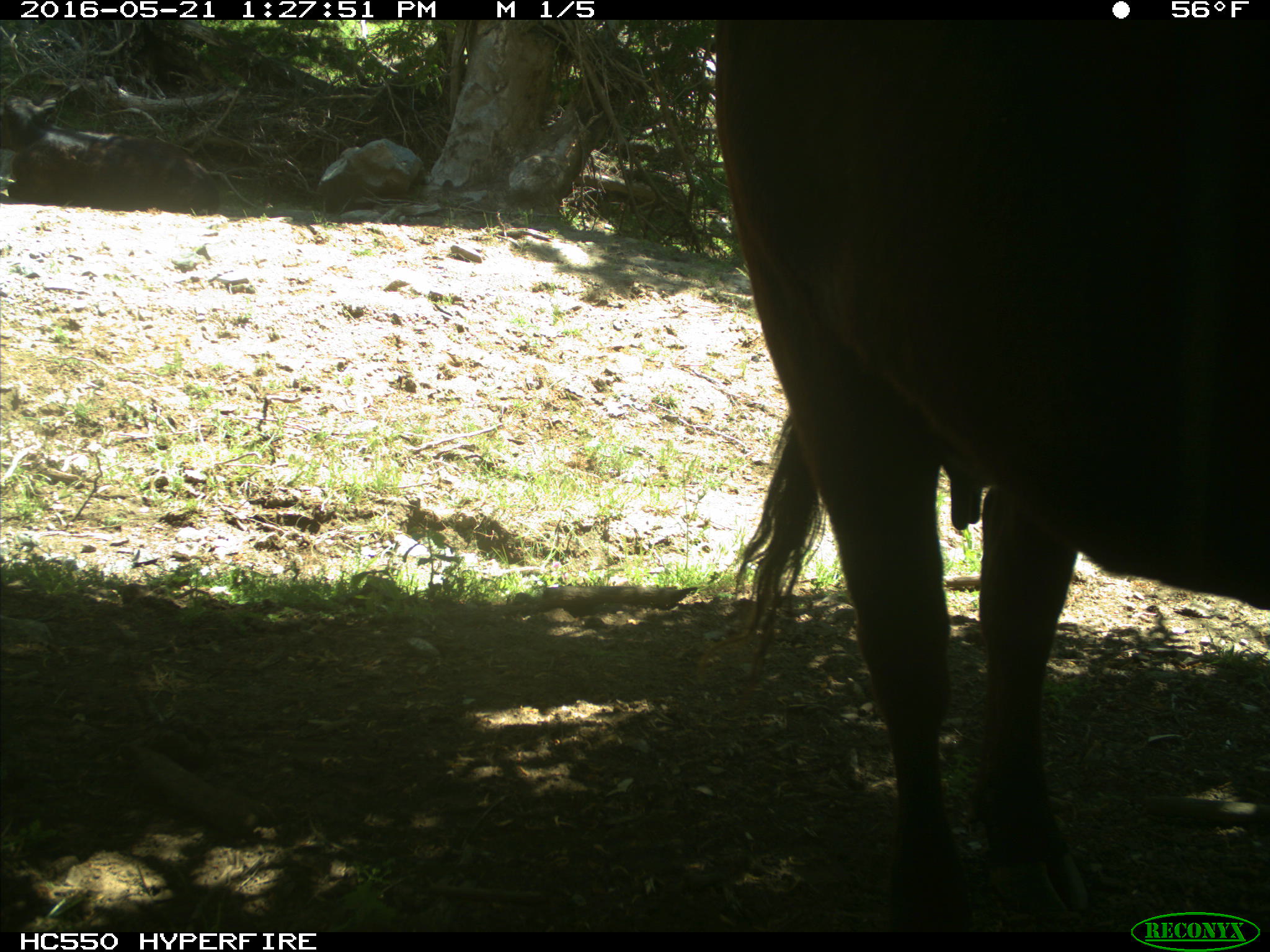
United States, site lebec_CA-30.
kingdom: Animalia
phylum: Chordata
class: Mammalia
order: Artiodactyla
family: Bovidae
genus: Bos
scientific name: Bos taurus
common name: domestic cow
Bos taurus (domestic cow).